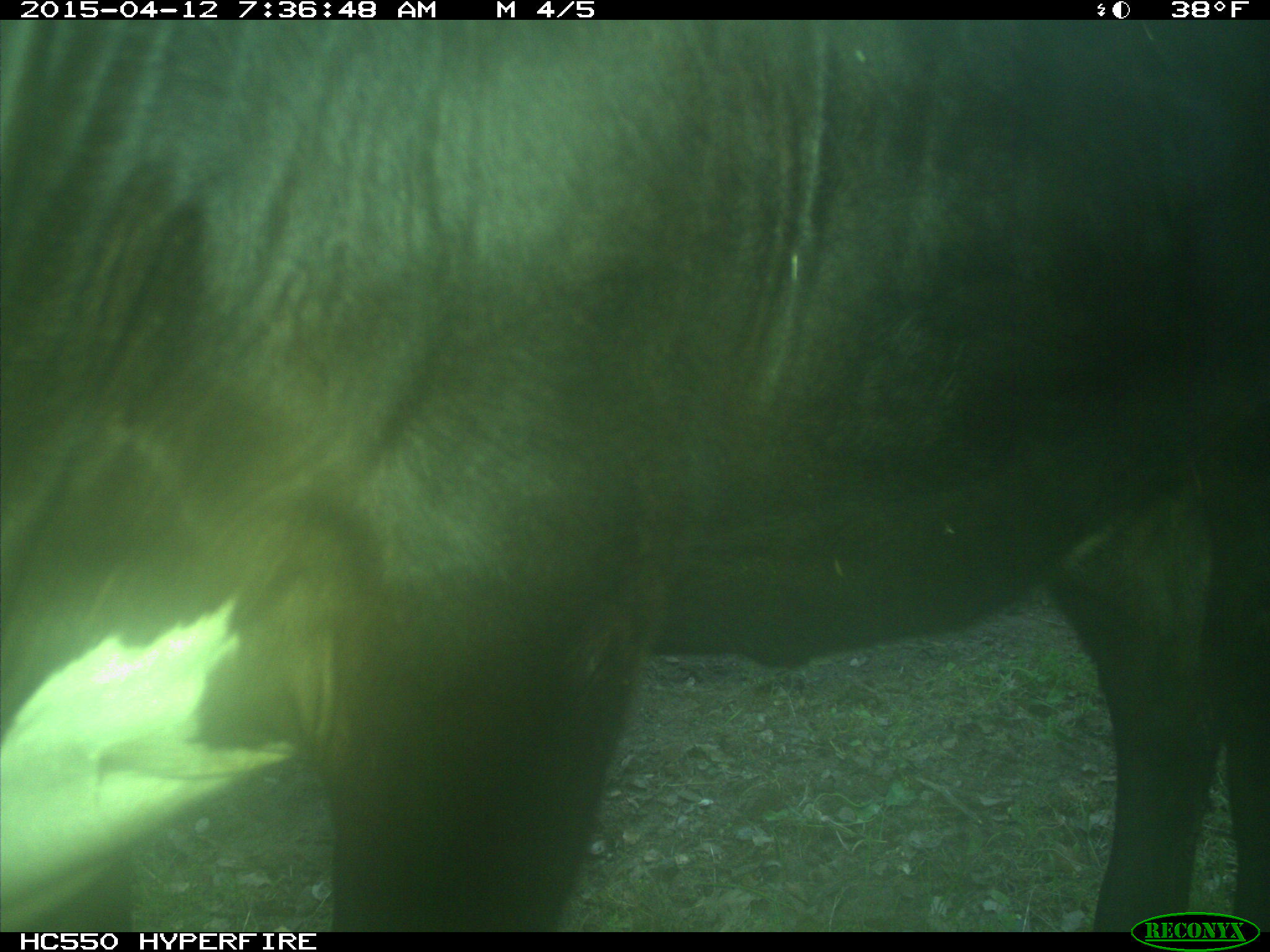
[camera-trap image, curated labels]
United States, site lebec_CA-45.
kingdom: Animalia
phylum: Chordata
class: Mammalia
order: Artiodactyla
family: Bovidae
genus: Bos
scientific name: Bos taurus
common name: domestic cow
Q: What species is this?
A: Bos taurus (domestic cow).